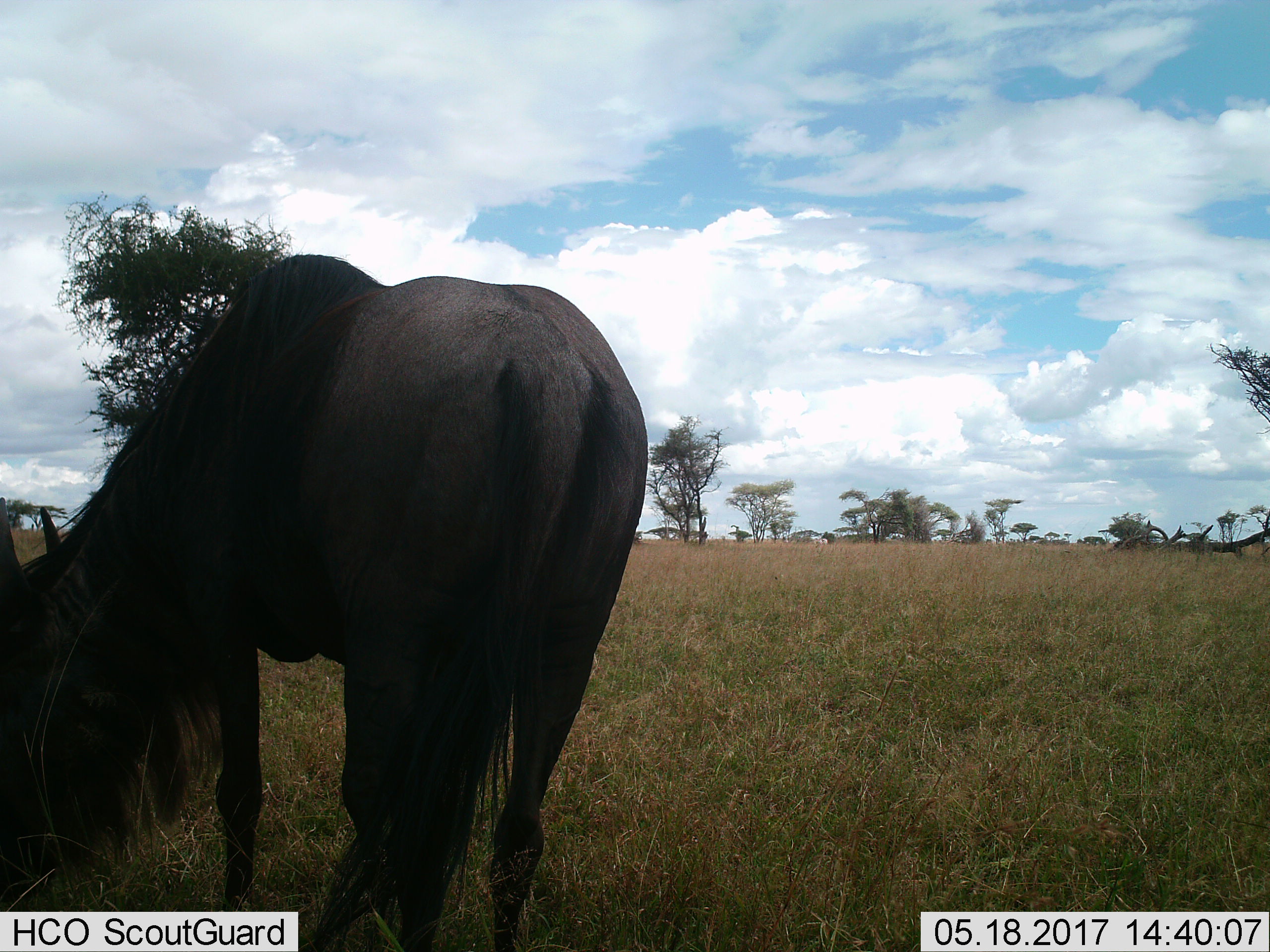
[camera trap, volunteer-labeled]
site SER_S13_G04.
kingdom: Animalia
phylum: Chordata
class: Mammalia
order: Artiodactyla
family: Bovidae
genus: Connochaetes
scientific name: Connochaetes taurinus taurinus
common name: blue wildebeest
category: wildebeestblue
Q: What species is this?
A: Wildebeestblue (blue wildebeest) (Connochaetes taurinus taurinus).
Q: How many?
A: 1.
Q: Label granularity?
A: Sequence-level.